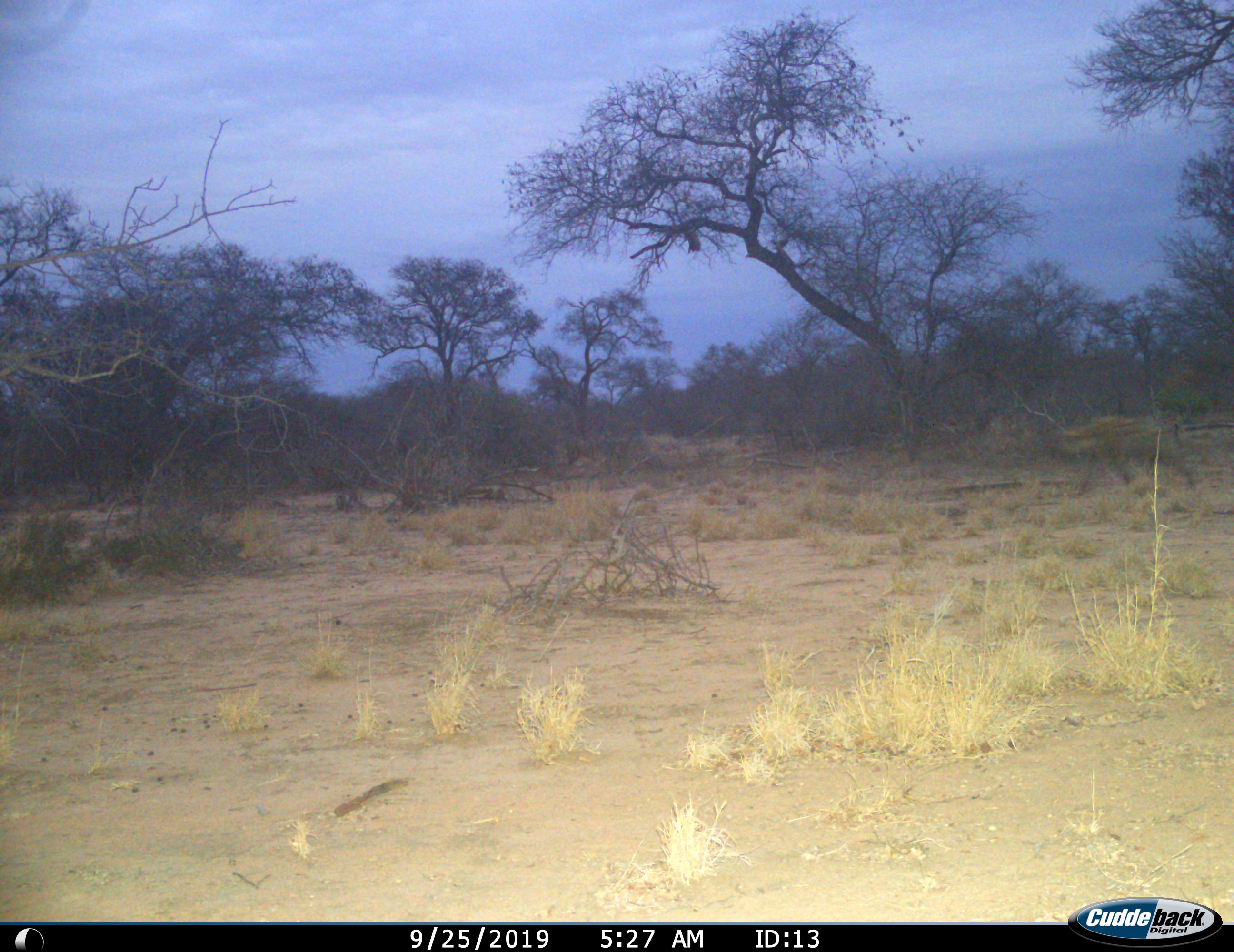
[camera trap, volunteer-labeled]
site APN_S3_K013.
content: unidentified animal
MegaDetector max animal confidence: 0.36